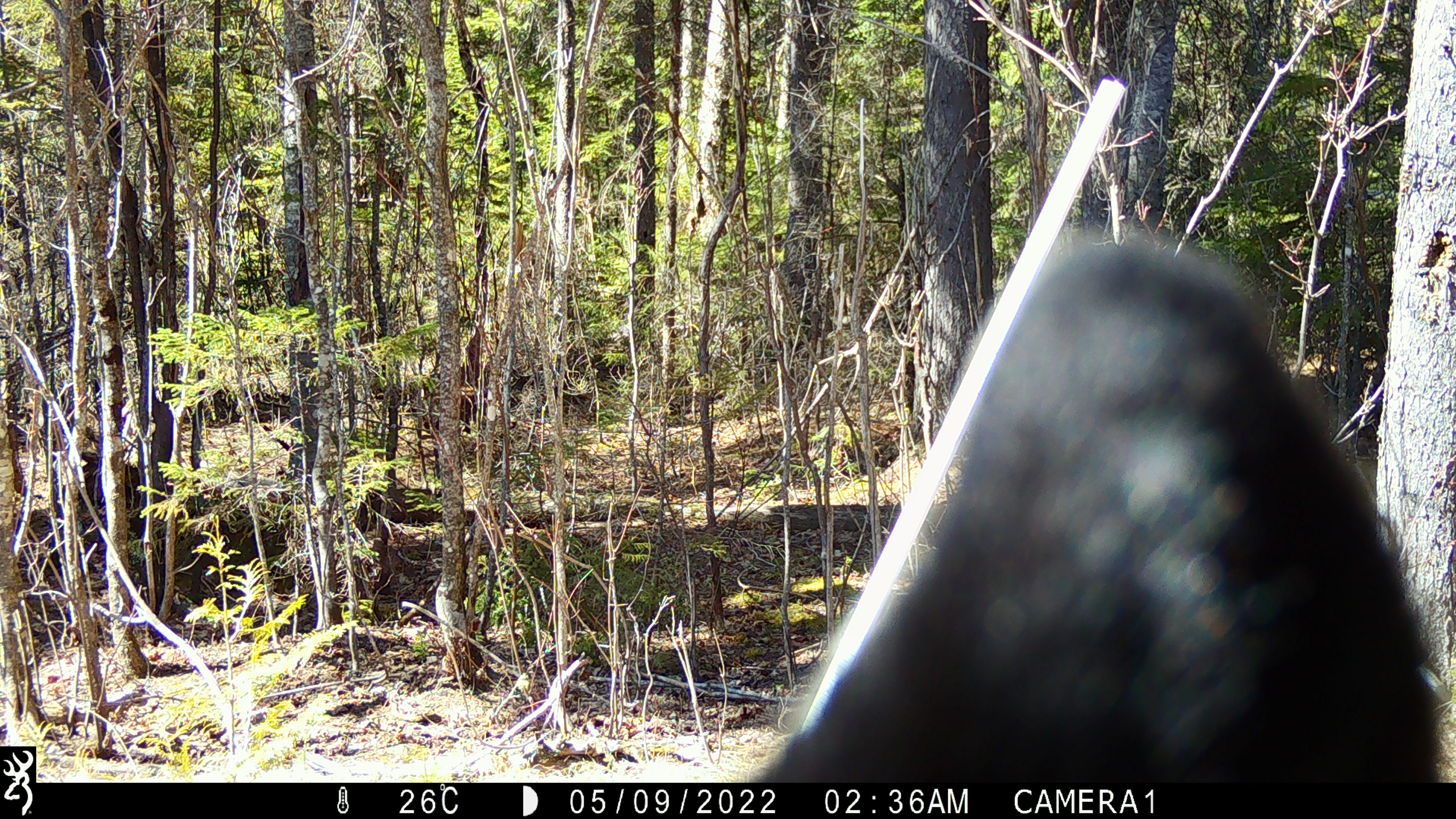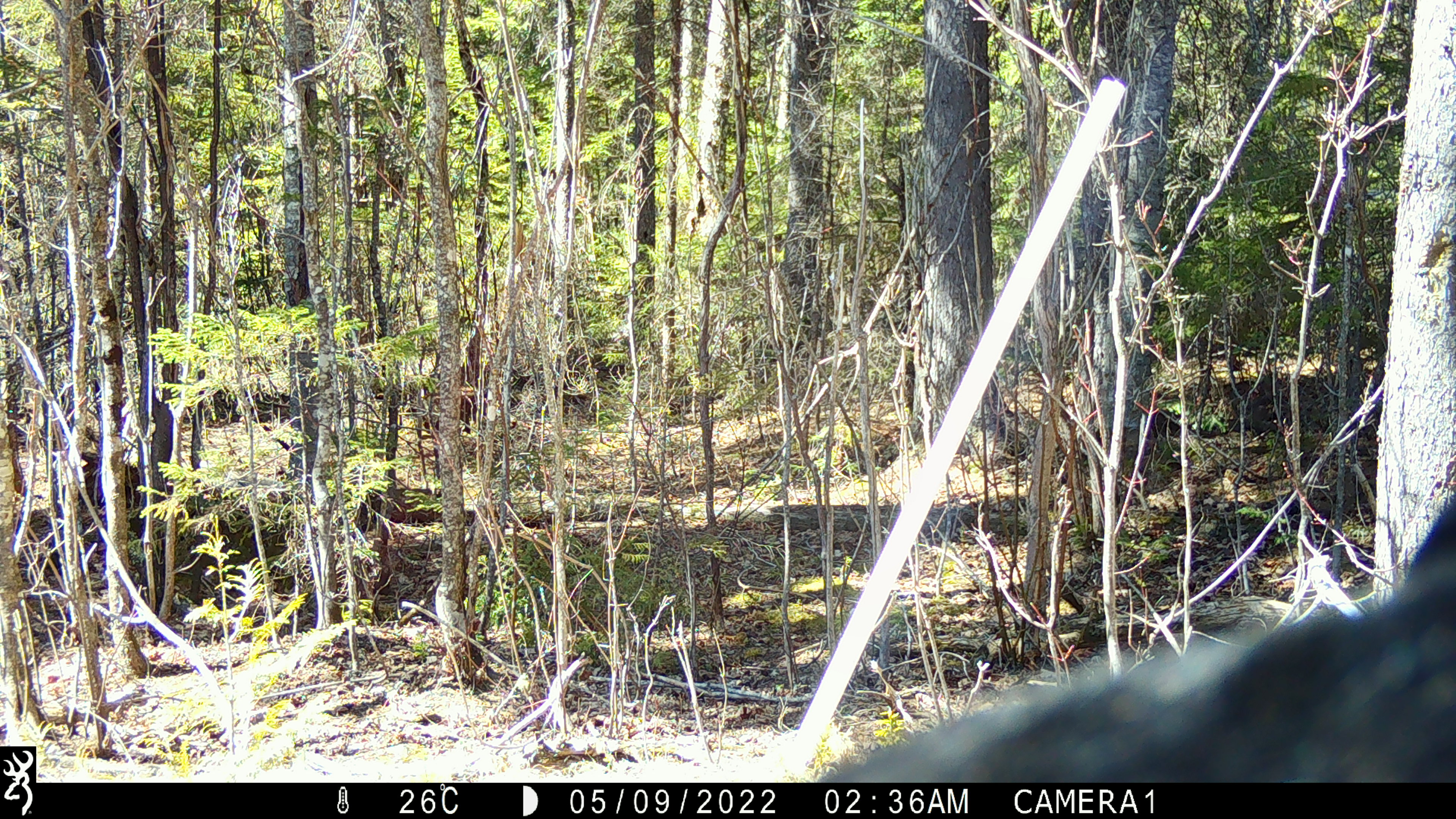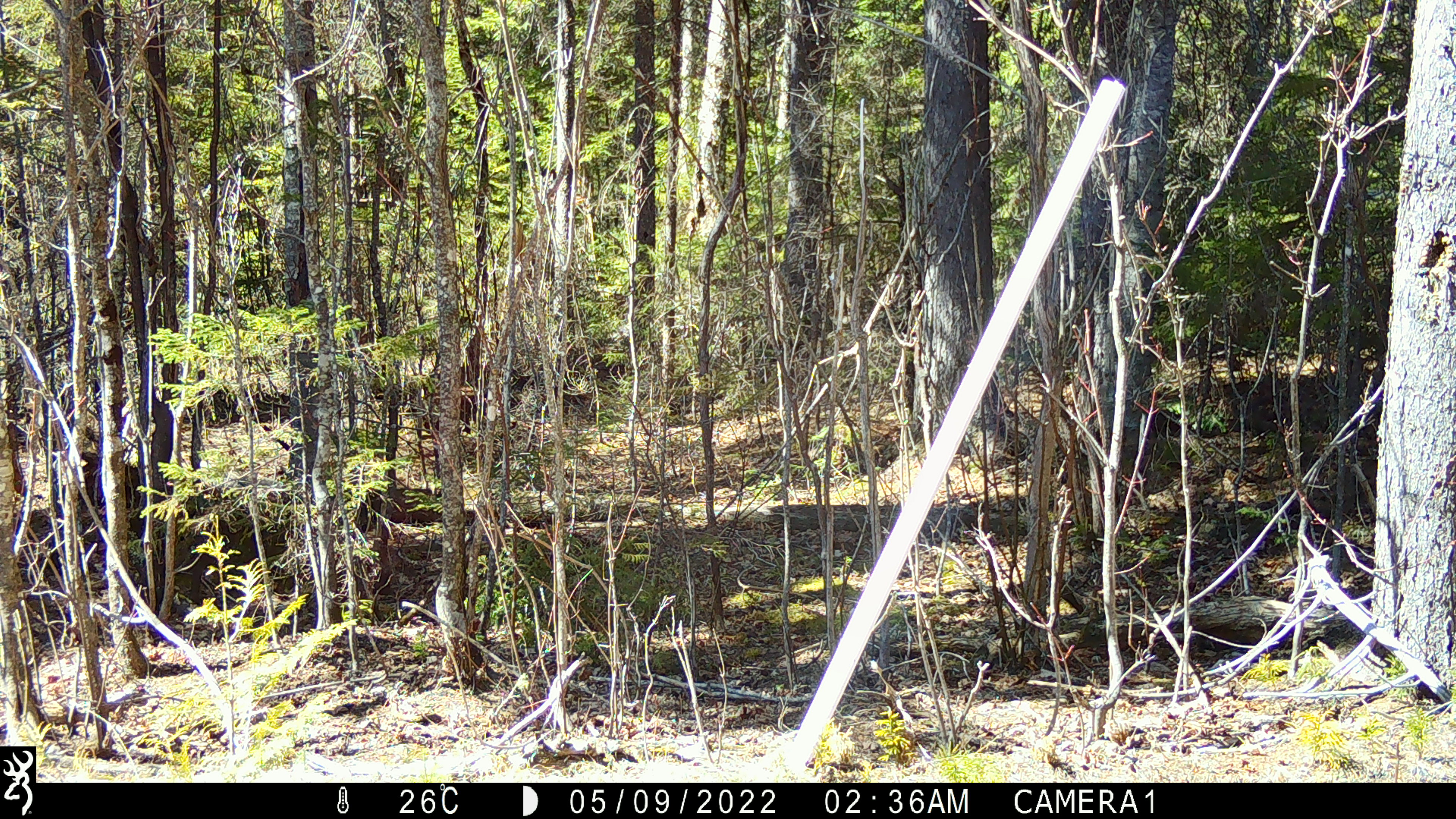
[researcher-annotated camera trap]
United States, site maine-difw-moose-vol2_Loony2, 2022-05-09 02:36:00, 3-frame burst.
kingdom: Animalia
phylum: Chordata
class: Mammalia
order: Carnivora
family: Ursidae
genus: Ursus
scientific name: Ursus americanus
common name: black bear